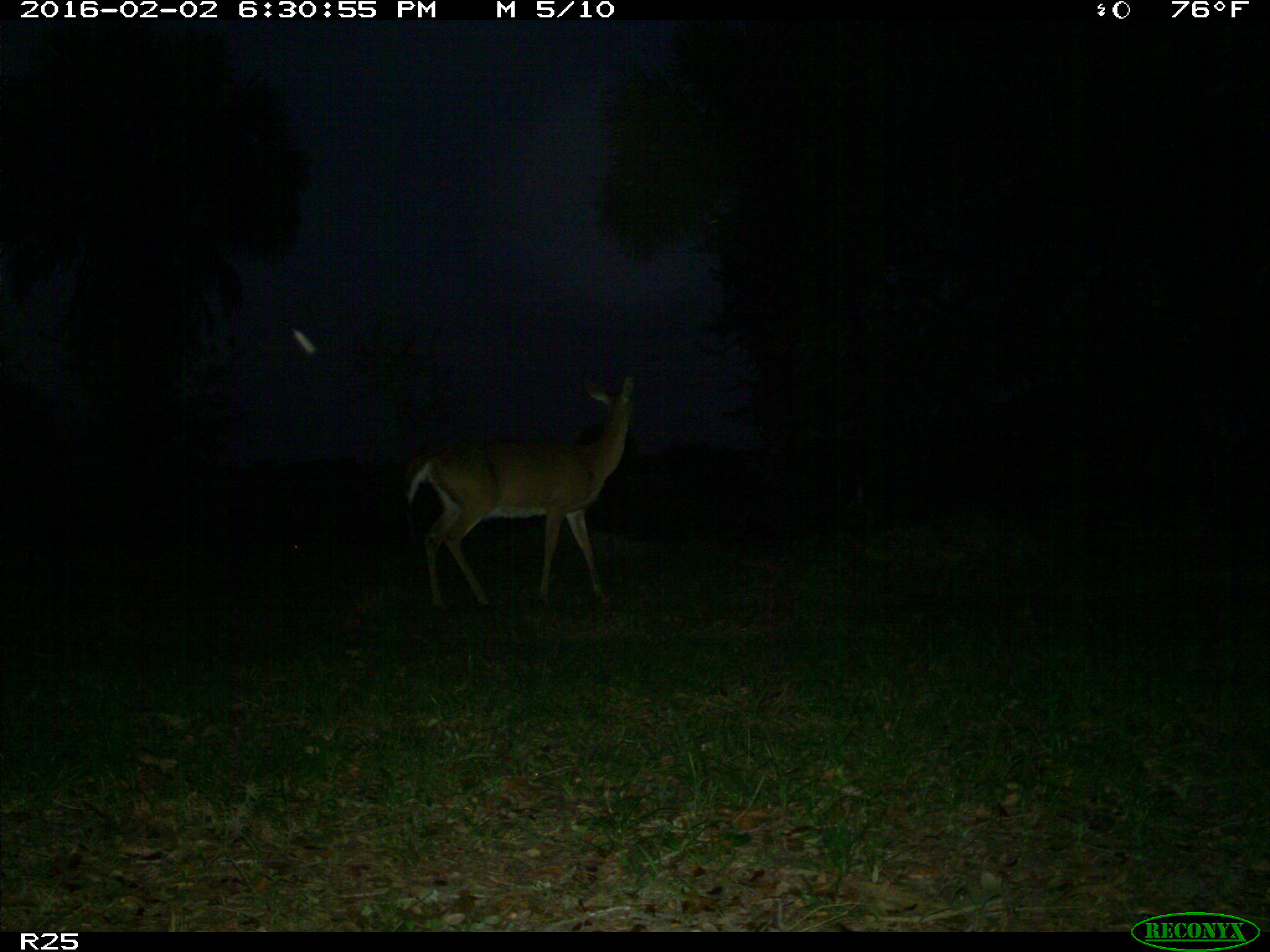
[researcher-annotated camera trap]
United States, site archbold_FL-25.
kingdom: Animalia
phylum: Chordata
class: Mammalia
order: Artiodactyla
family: Cervidae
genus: Odocoileus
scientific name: Odocoileus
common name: deer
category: unidentified deer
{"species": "unidentified deer (deer) (Odocoileus)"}